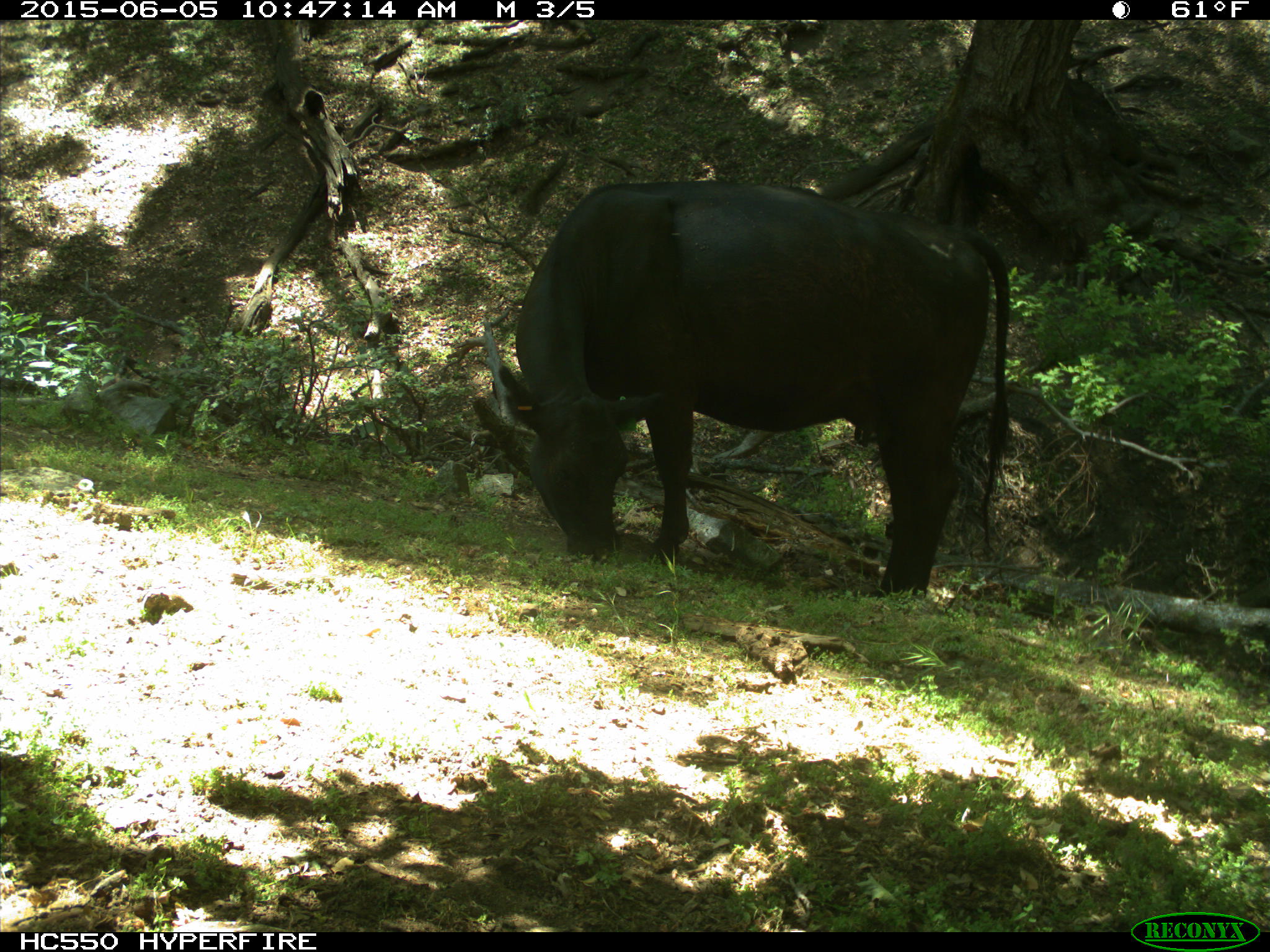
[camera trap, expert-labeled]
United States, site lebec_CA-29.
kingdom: Animalia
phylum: Chordata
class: Mammalia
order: Artiodactyla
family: Bovidae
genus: Bos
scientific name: Bos taurus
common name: domestic cow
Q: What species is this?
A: Bos taurus (domestic cow).